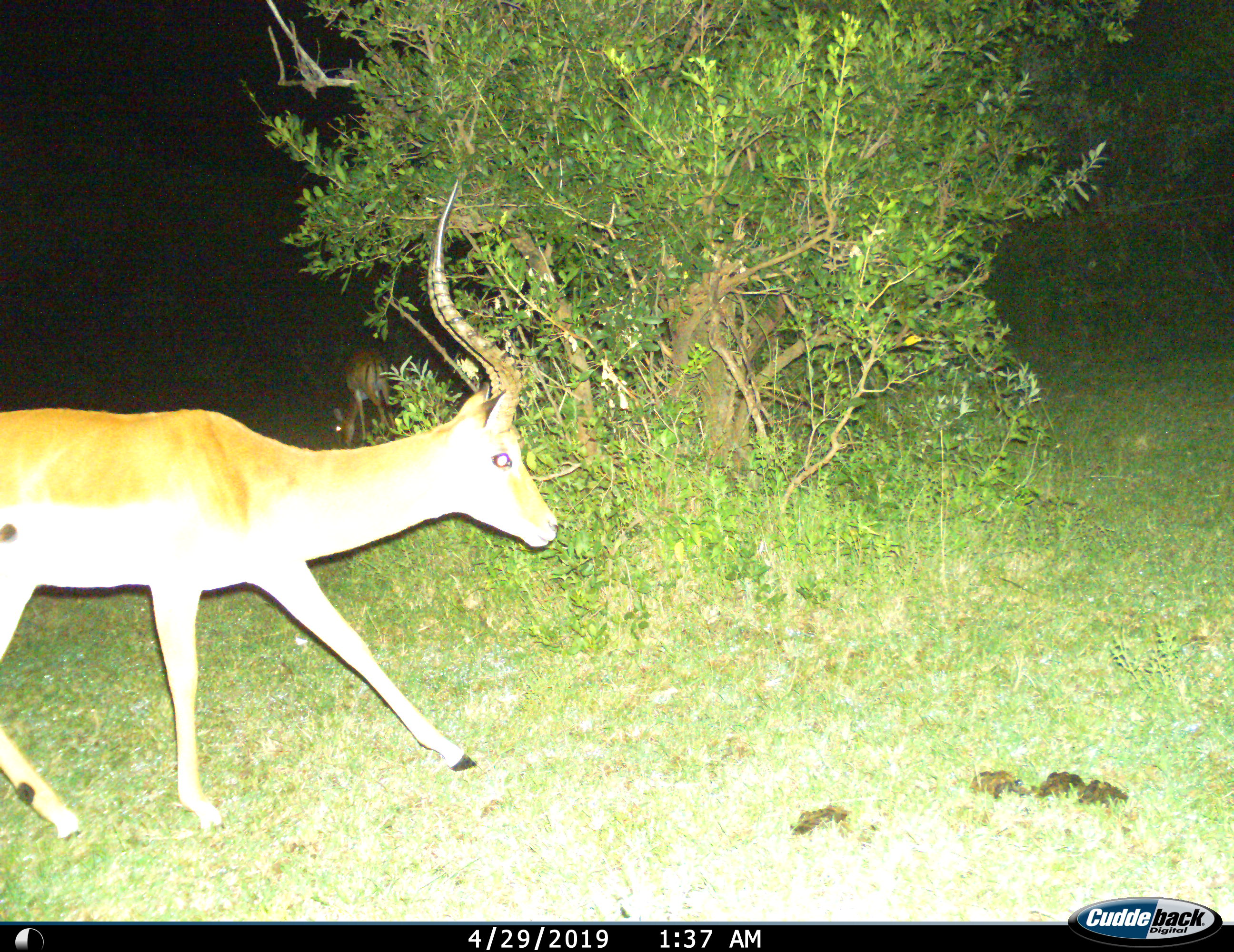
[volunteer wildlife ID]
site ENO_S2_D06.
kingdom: Animalia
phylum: Chordata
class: Mammalia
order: Artiodactyla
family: Bovidae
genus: Aepyceros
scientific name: Aepyceros melampus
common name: impala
Impala (Aepyceros melampus), count 1. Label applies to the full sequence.